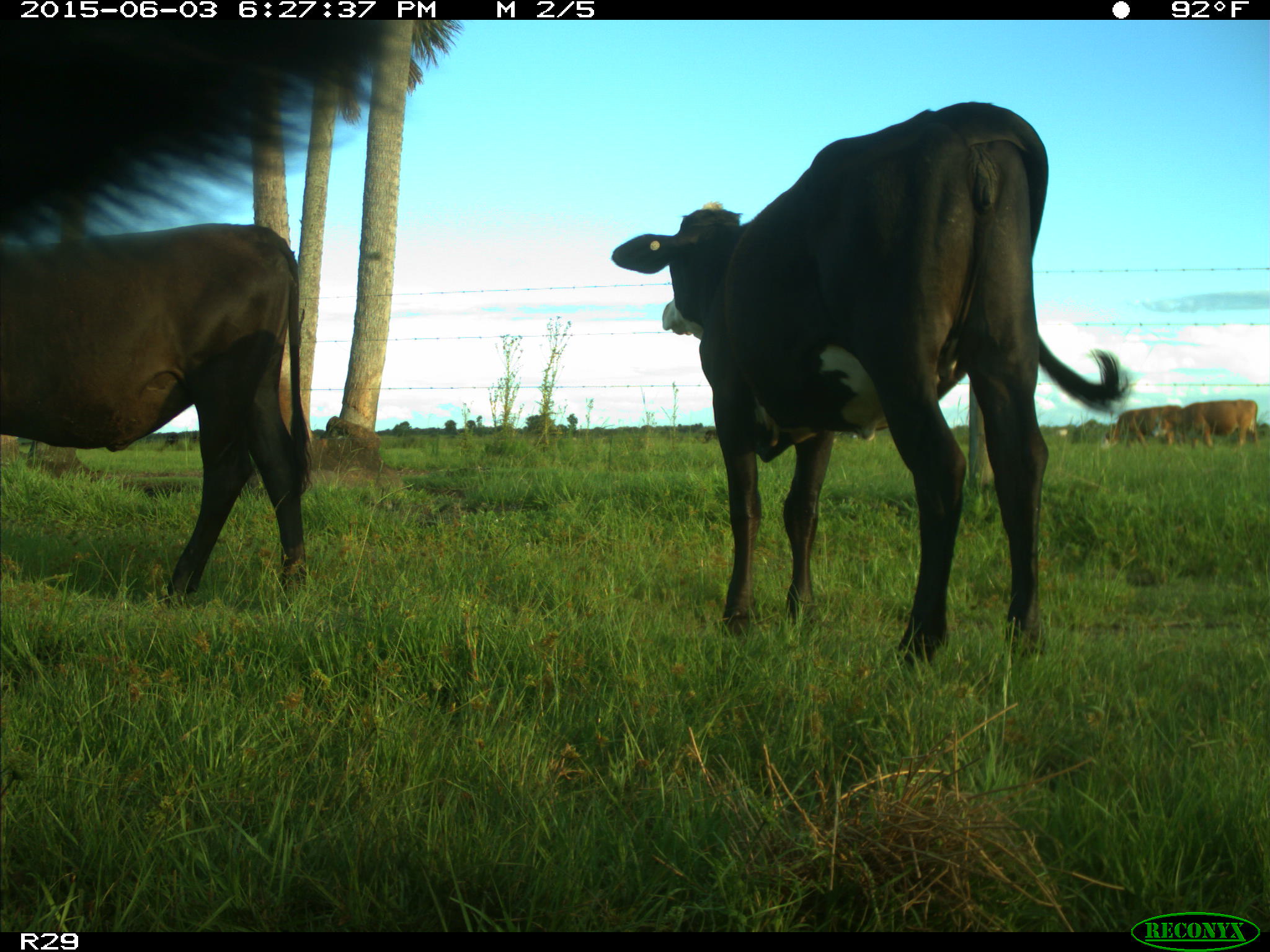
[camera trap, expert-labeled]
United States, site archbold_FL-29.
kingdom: Animalia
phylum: Chordata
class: Mammalia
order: Artiodactyla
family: Bovidae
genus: Bos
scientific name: Bos taurus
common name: domestic cow